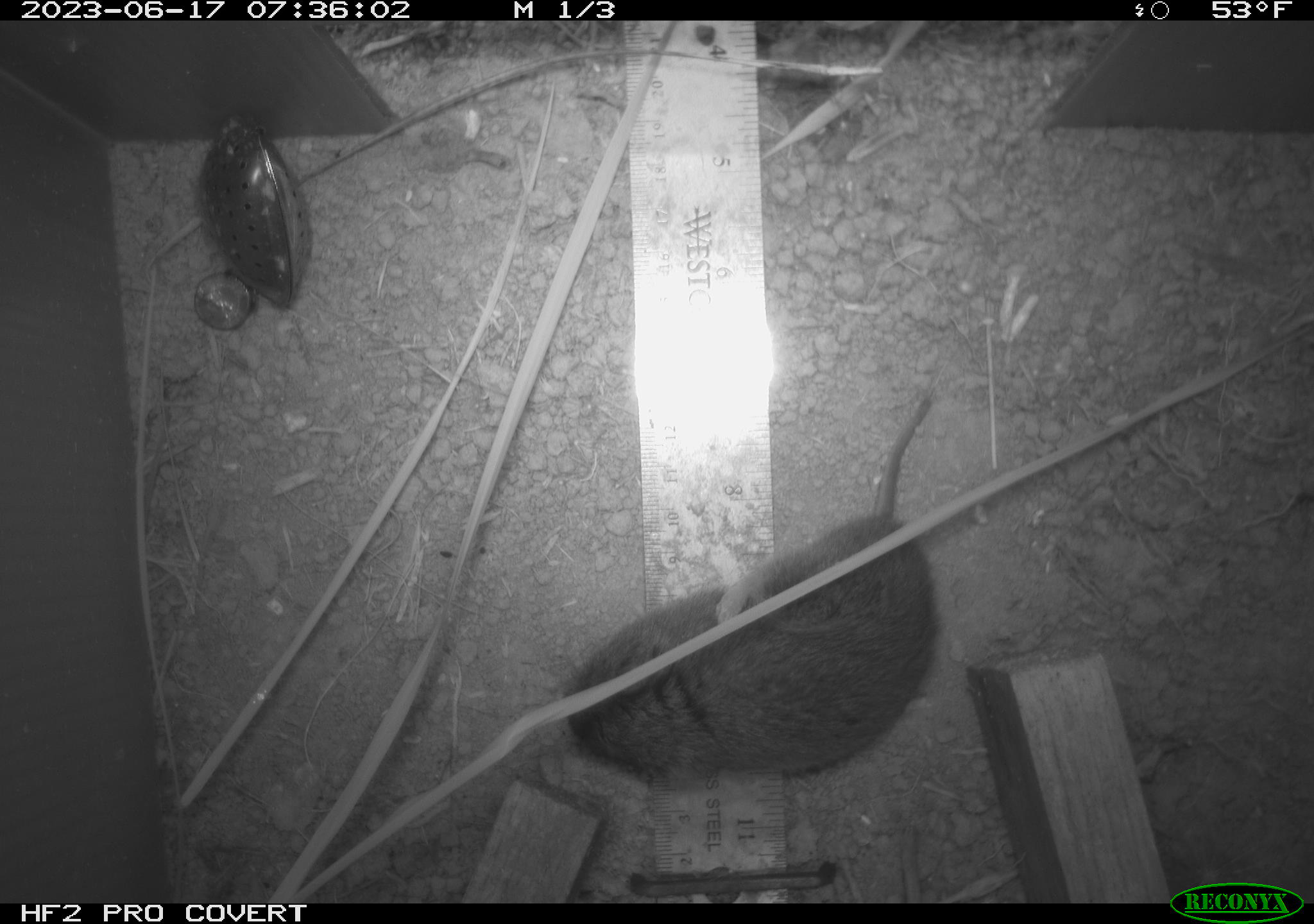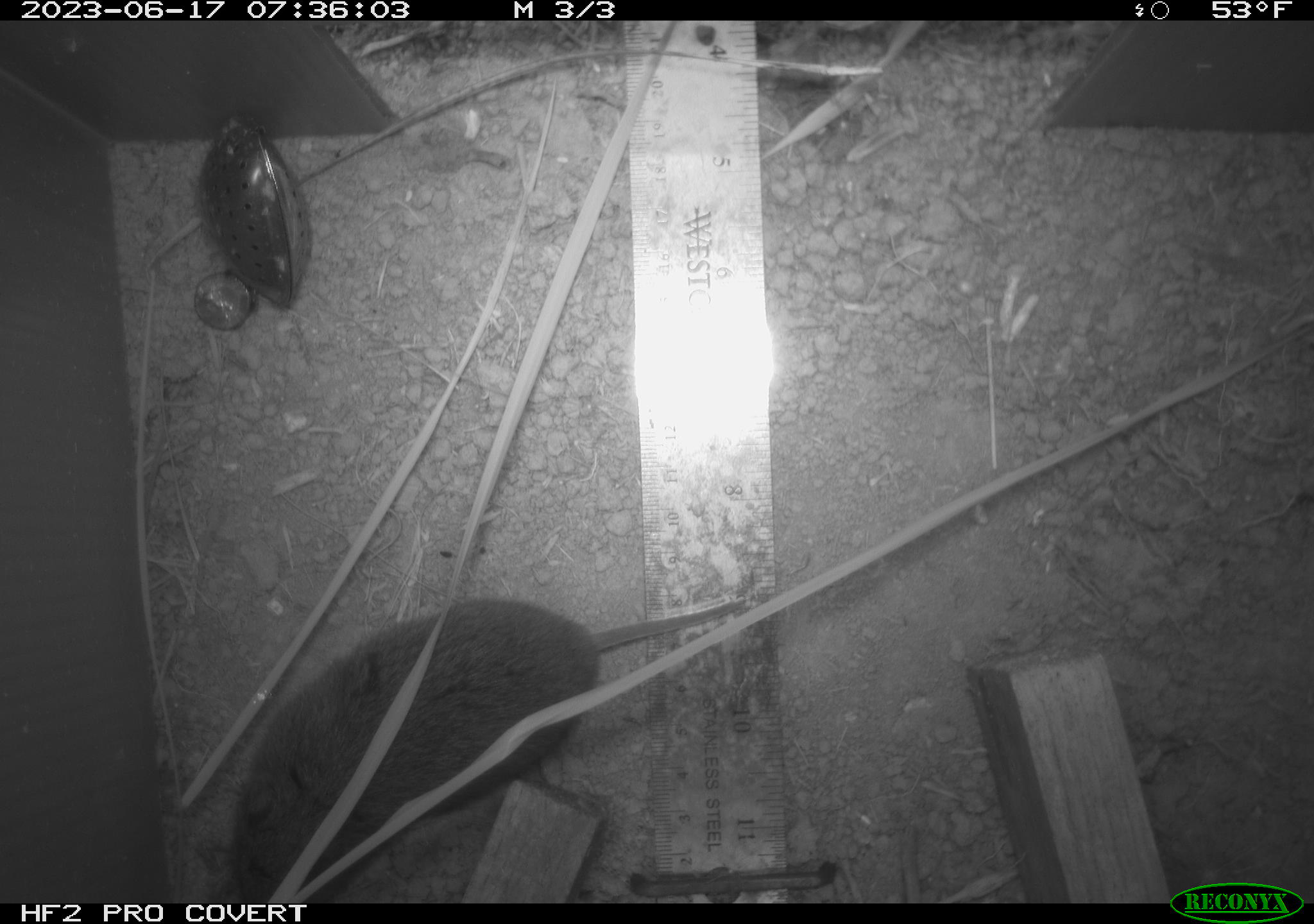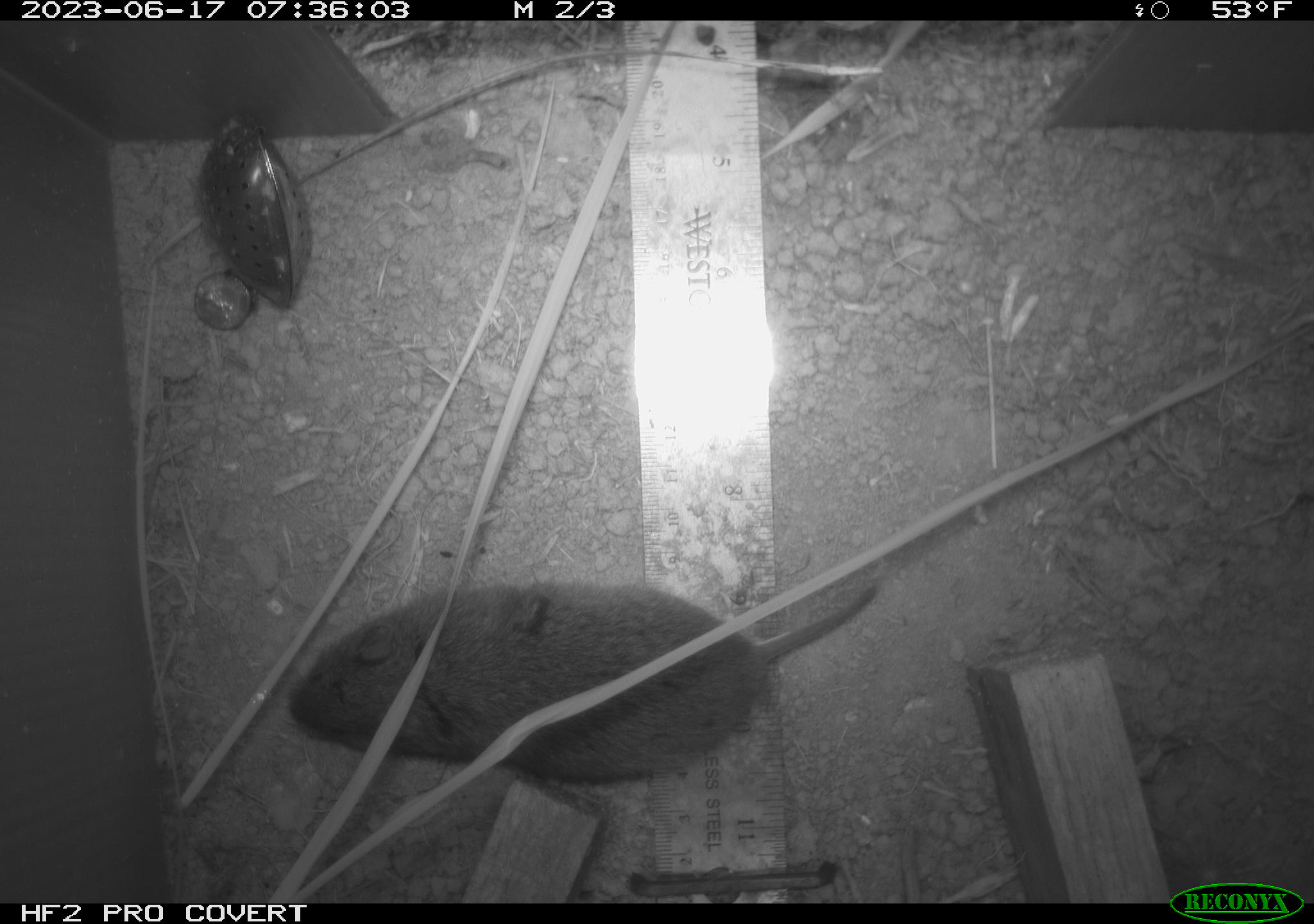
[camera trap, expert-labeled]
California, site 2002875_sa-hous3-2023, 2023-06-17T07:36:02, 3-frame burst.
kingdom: Animalia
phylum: Chordata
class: Mammalia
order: Rodentia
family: Cricetidae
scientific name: Arvicolinae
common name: voles, lemmings, and muskrats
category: arvicolinae subfamily